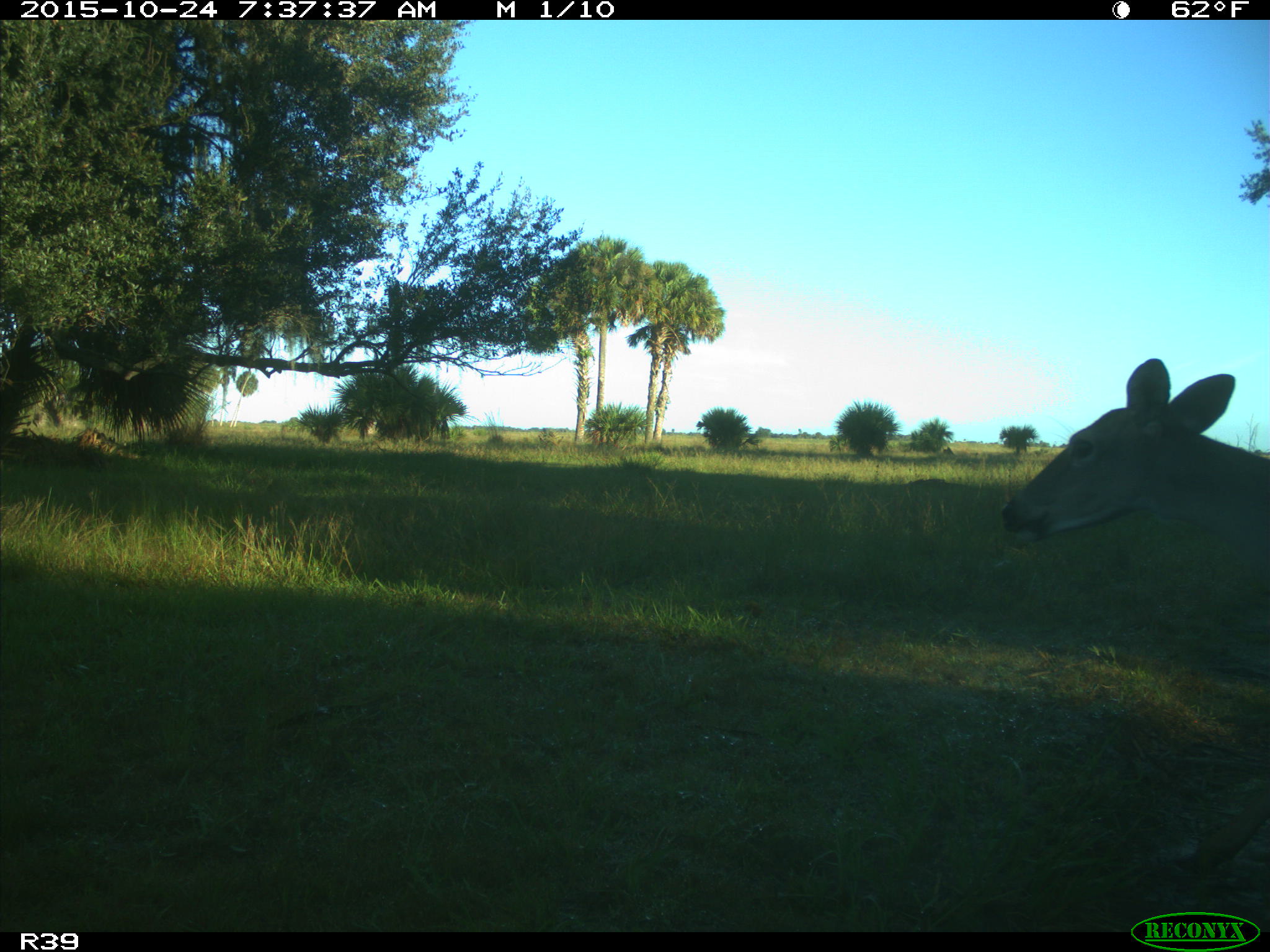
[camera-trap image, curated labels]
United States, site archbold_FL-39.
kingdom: Animalia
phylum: Chordata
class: Mammalia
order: Artiodactyla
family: Cervidae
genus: Odocoileus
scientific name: Odocoileus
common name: deer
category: unidentified deer